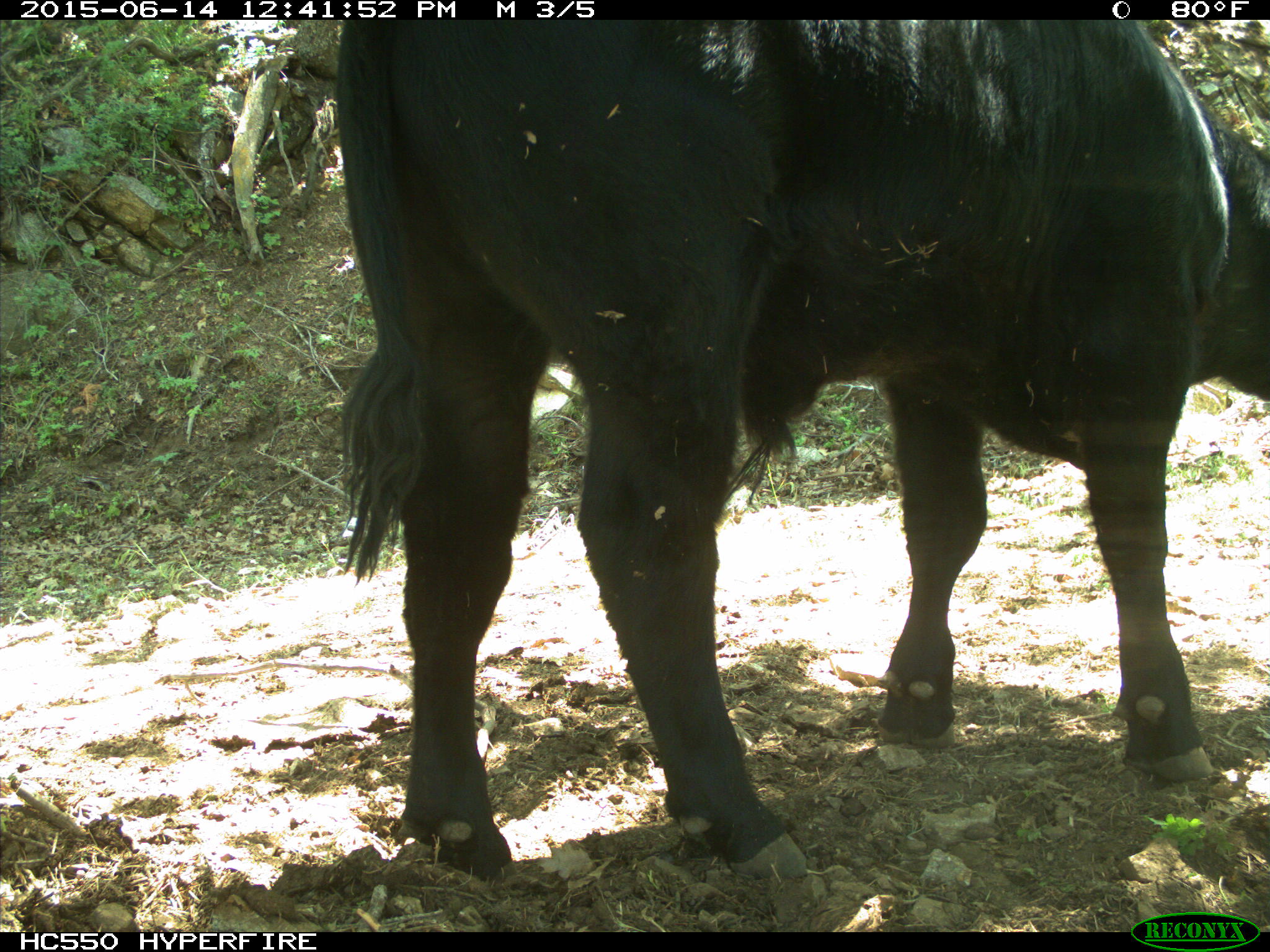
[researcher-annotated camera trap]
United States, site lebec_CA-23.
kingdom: Animalia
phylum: Chordata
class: Mammalia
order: Artiodactyla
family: Bovidae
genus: Bos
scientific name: Bos taurus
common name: domestic cow